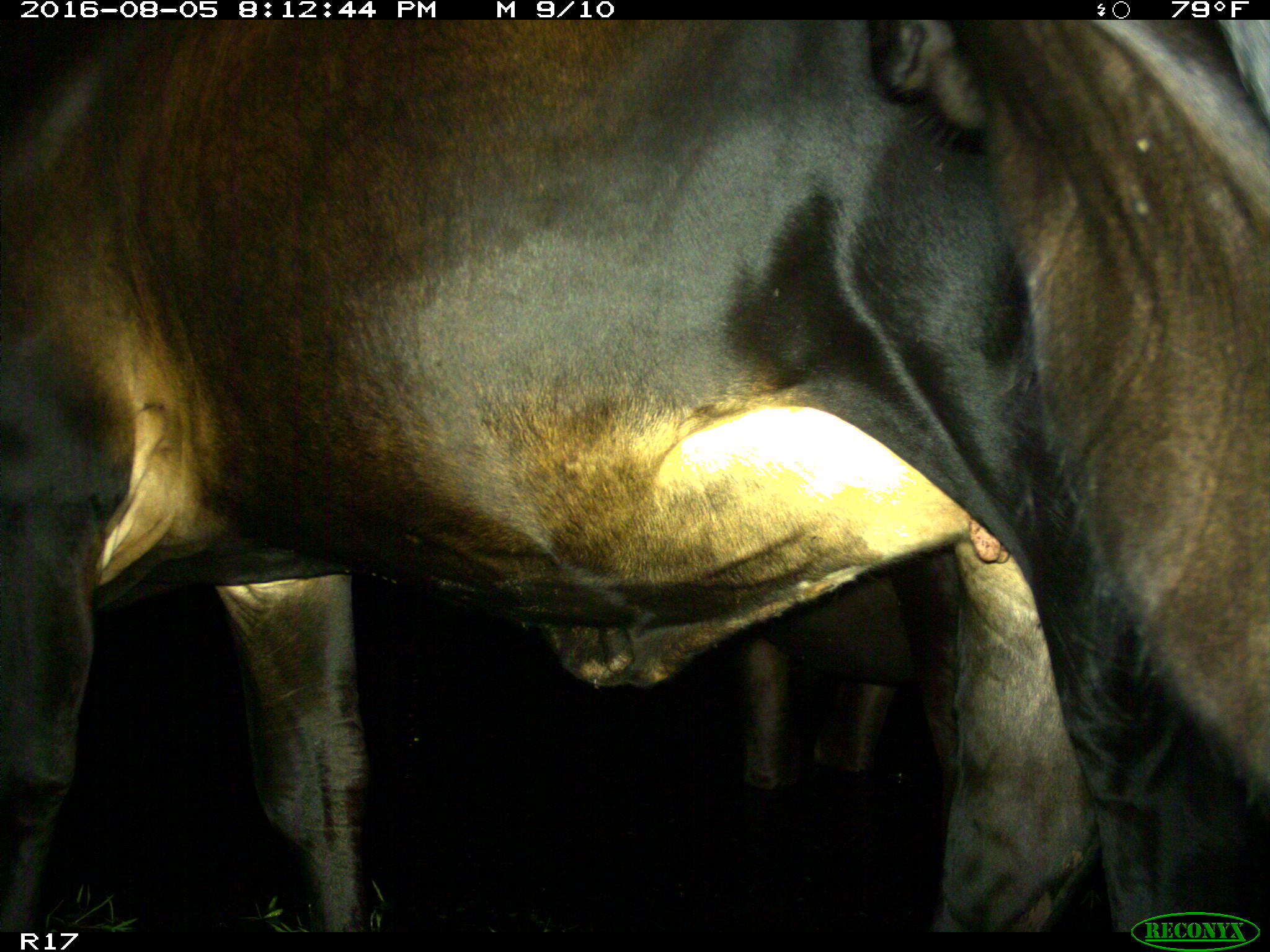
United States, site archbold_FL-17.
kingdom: Animalia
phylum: Chordata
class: Mammalia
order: Artiodactyla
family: Bovidae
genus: Bos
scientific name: Bos taurus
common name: domestic cow